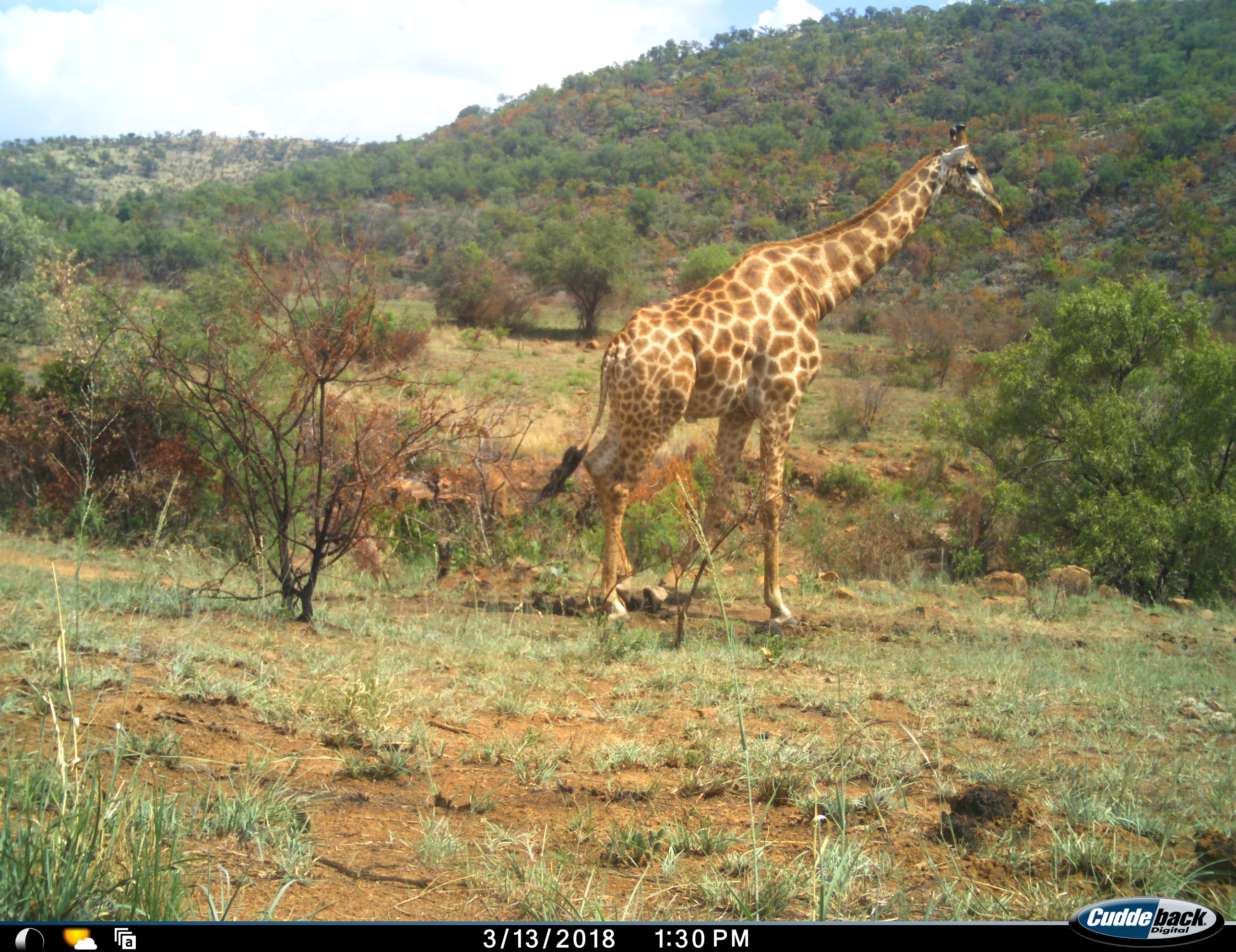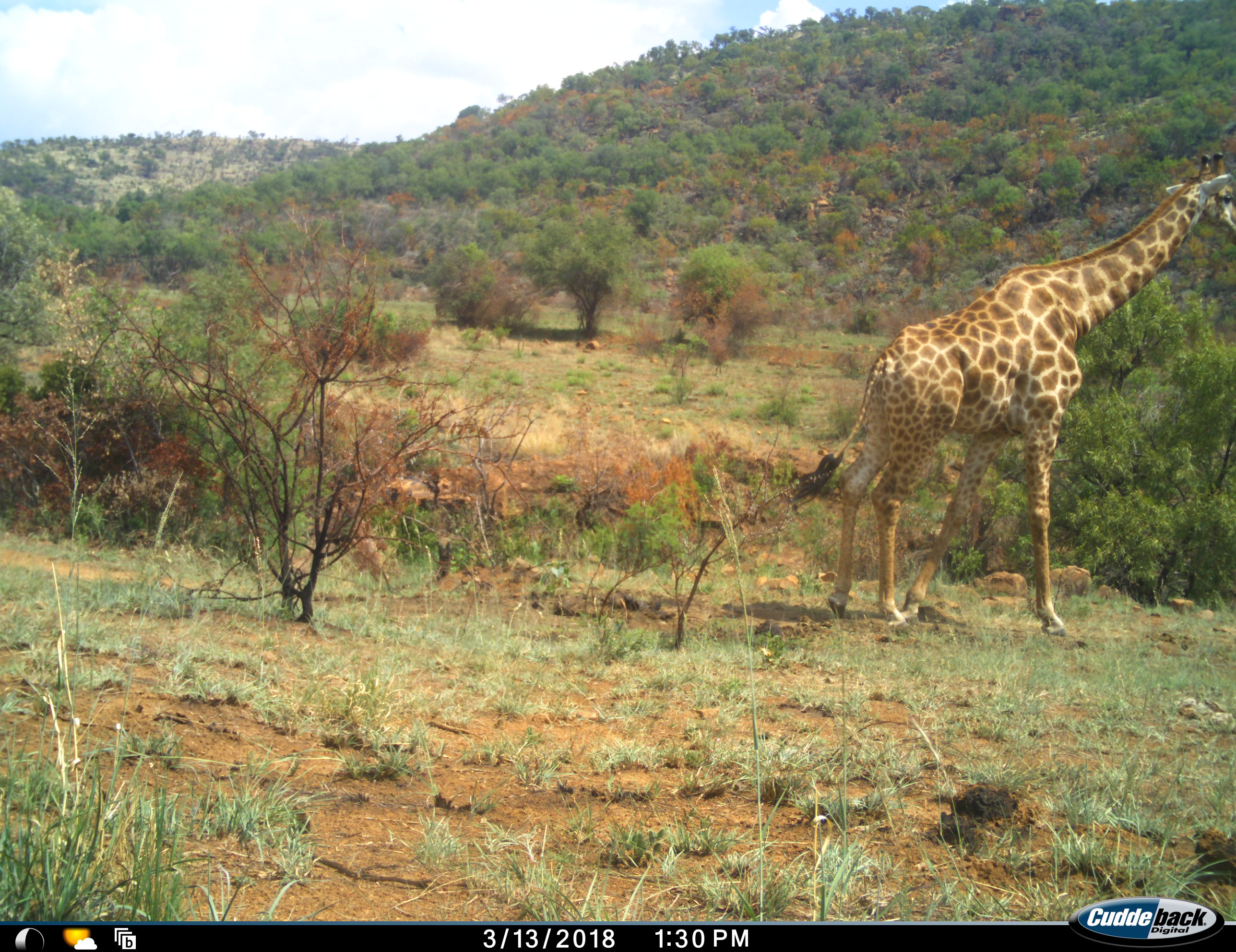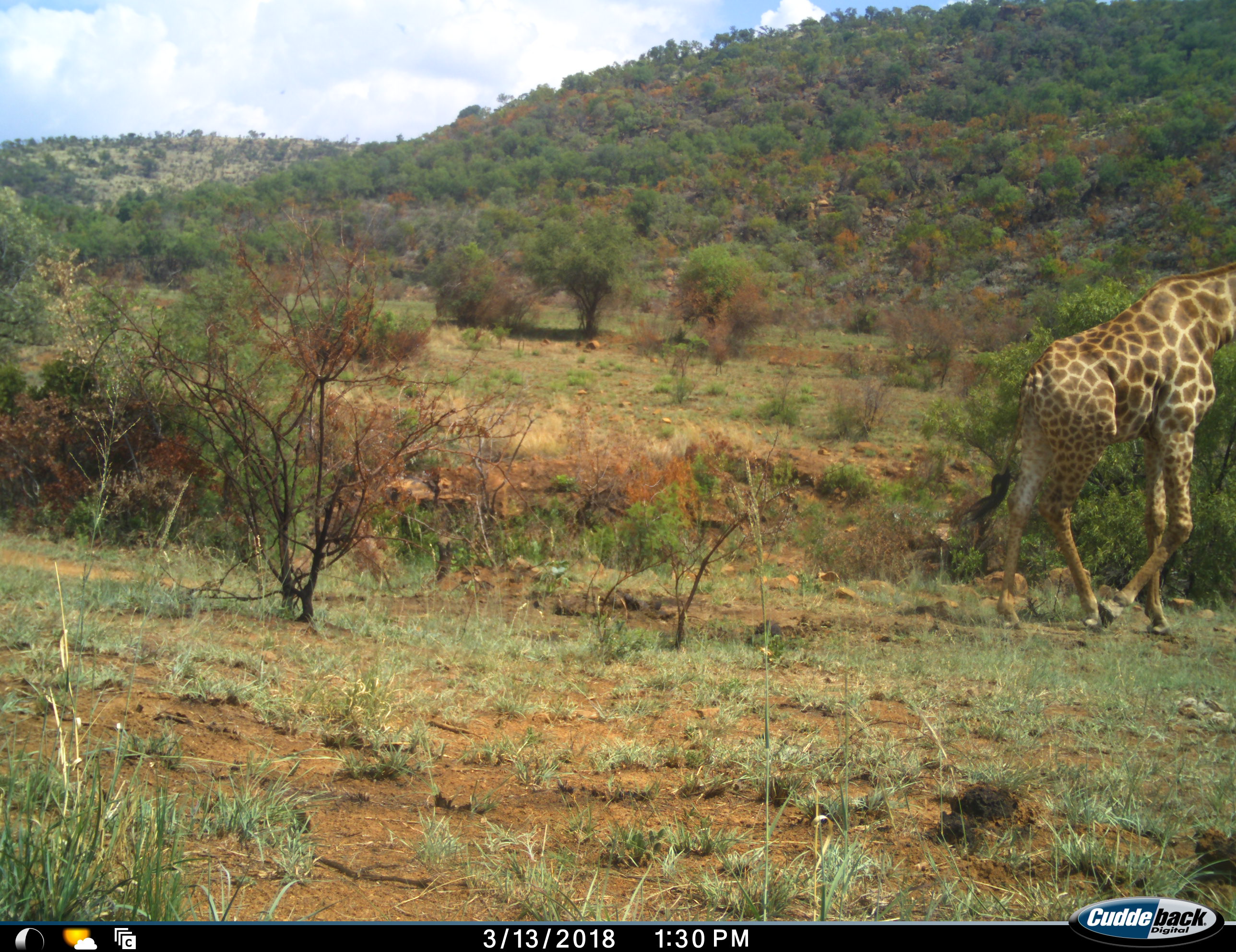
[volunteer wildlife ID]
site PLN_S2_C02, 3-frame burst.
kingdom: Animalia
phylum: Chordata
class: Mammalia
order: Artiodactyla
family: Giraffidae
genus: Giraffa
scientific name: Giraffa camelopardalis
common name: giraffe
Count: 1.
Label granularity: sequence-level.